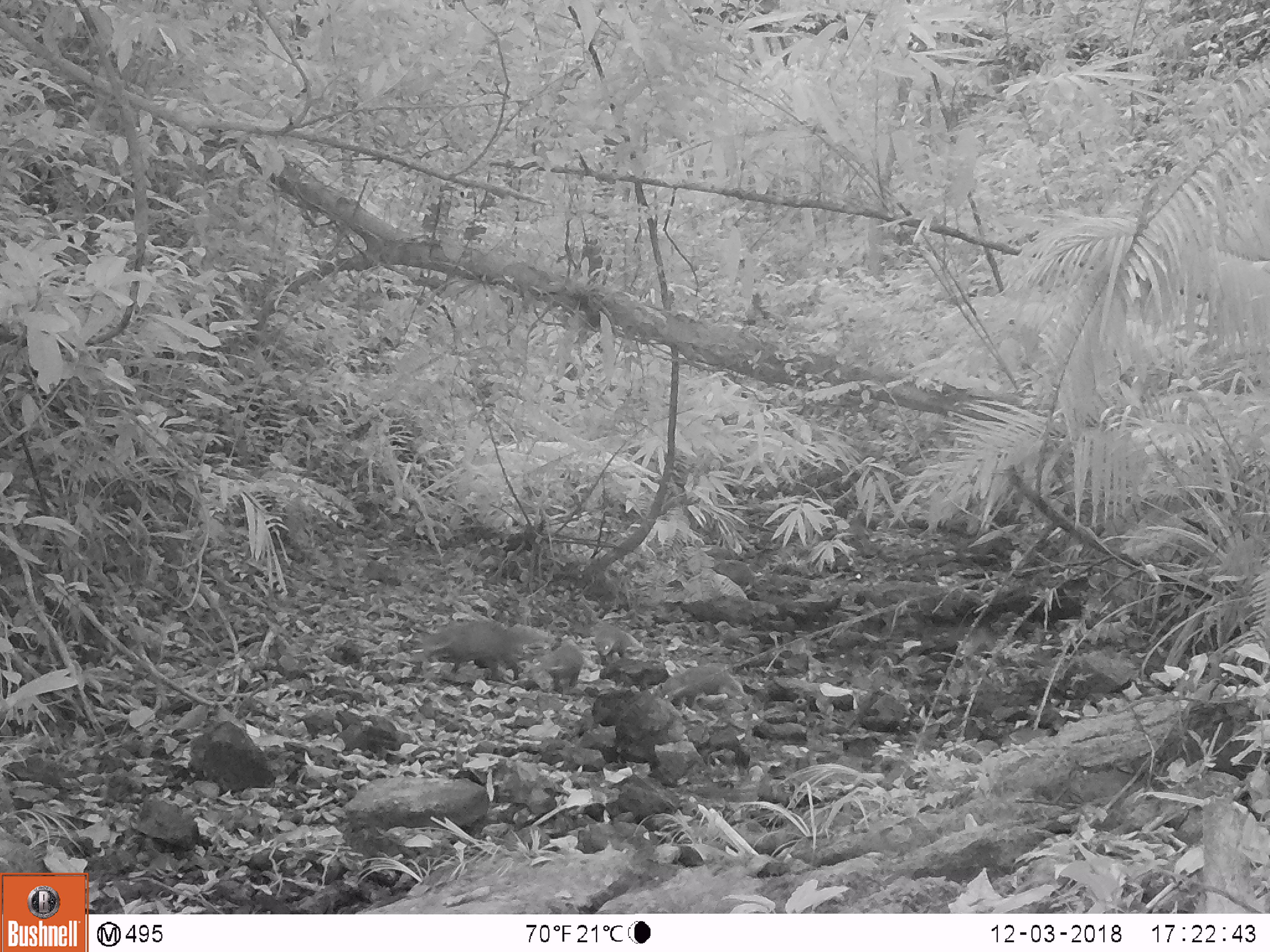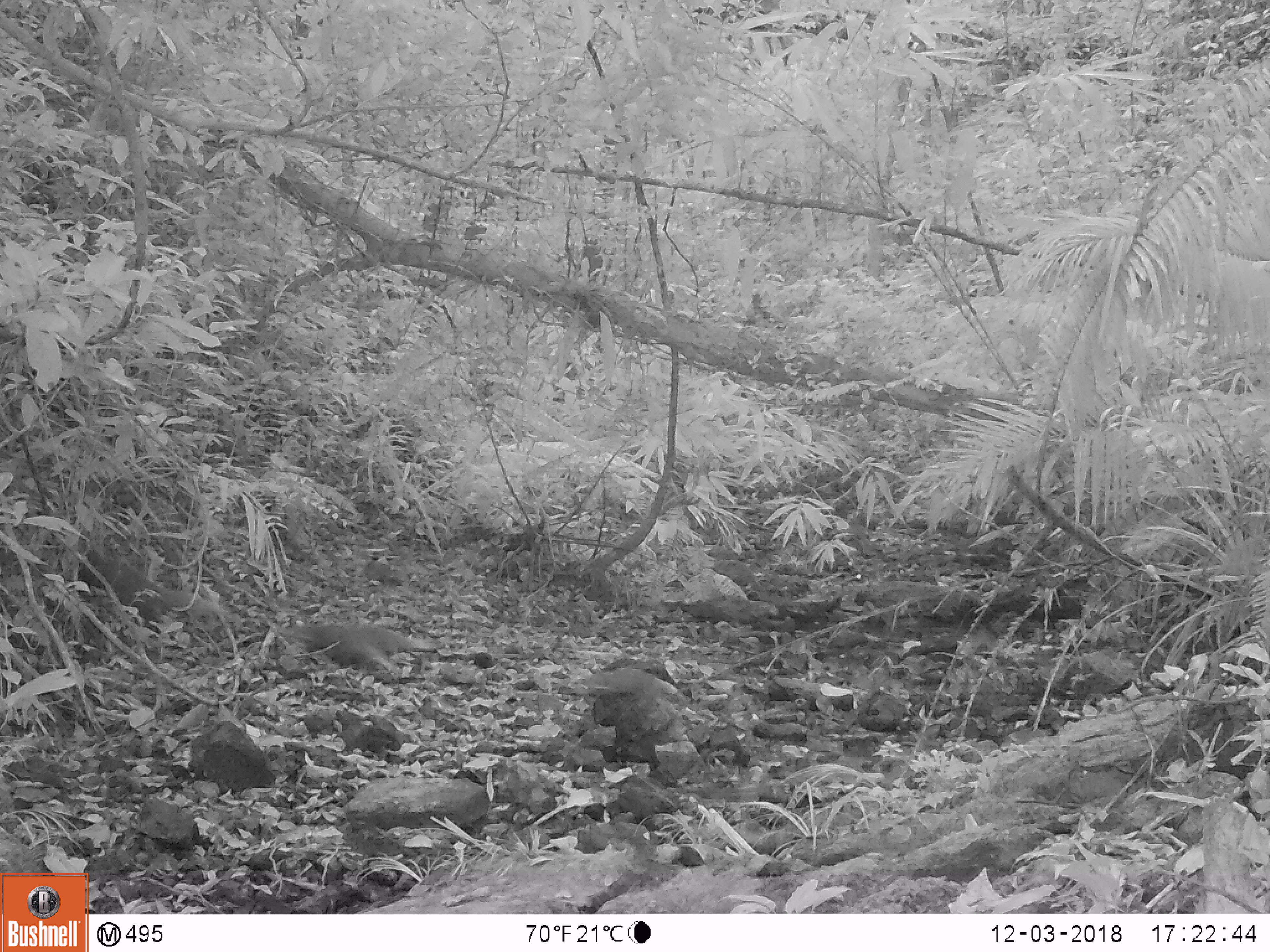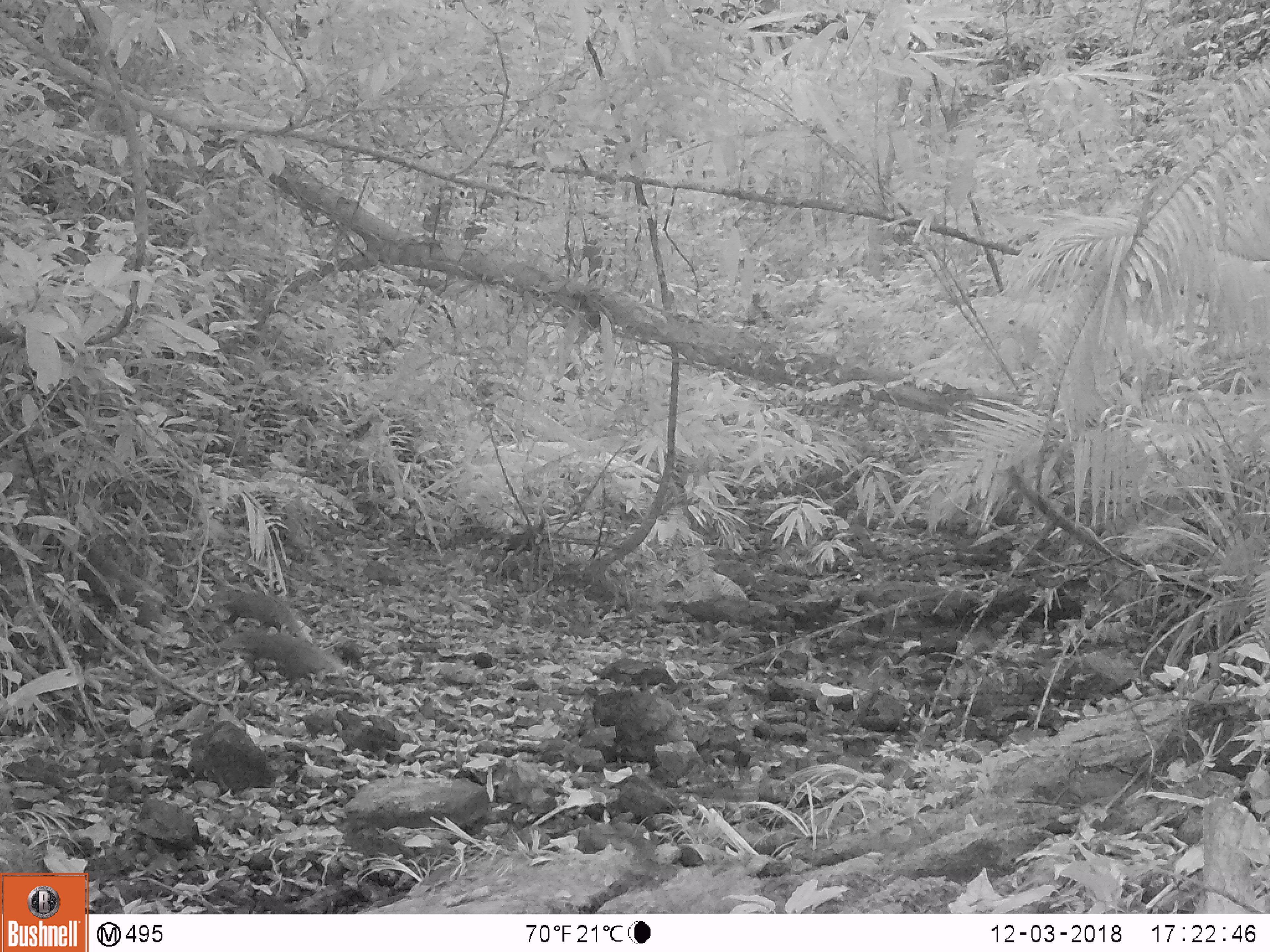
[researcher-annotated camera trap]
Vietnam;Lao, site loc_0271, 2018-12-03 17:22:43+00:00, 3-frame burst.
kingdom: Animalia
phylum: Chordata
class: Mammalia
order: Carnivora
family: Herpestidae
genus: Urva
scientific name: Urva urva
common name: crab-eating mongoose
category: crab eating mongoose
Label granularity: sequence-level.